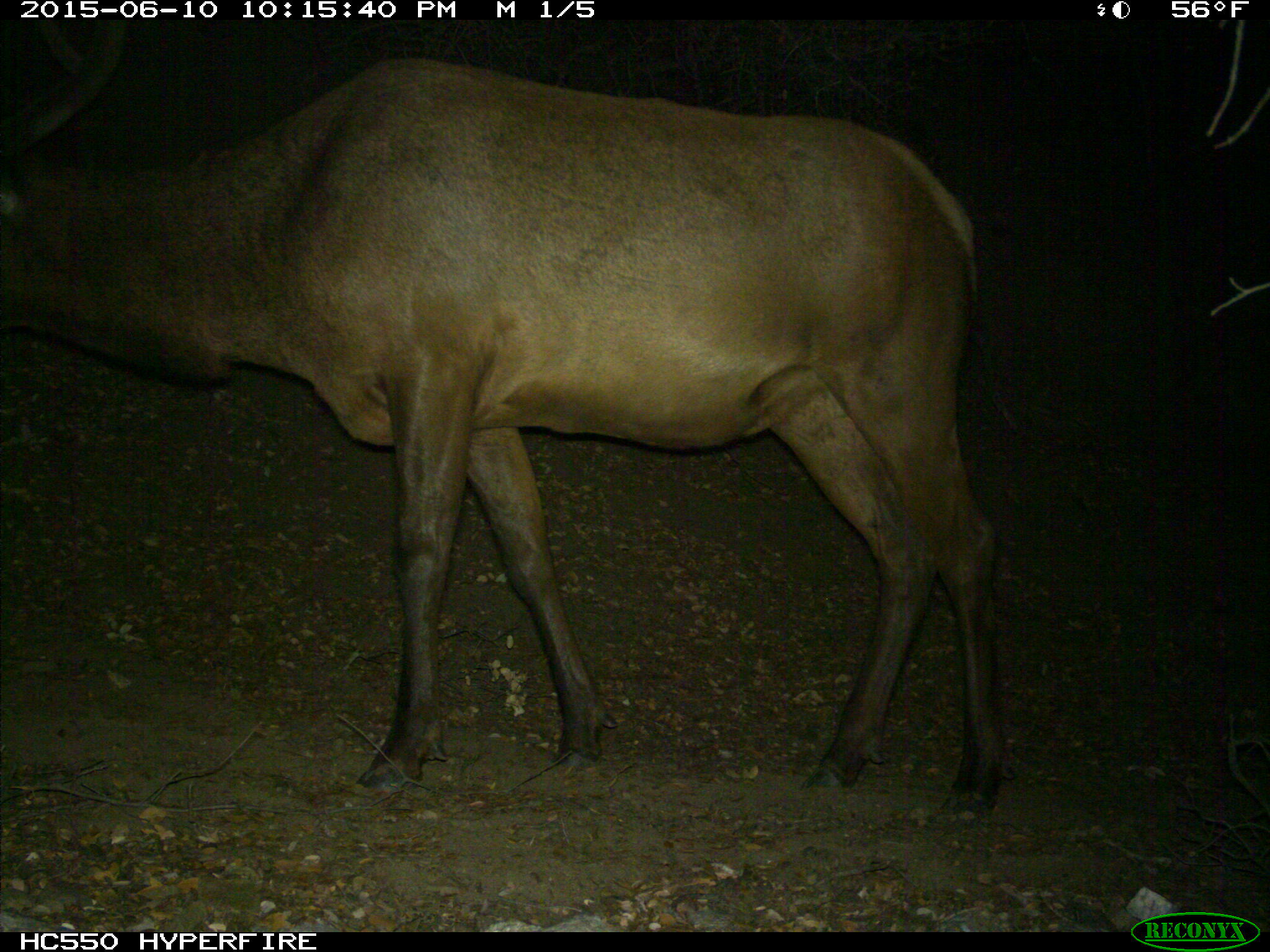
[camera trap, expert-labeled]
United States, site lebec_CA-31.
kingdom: Animalia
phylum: Chordata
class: Mammalia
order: Artiodactyla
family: Cervidae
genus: Cervus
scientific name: Cervus canadensis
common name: elk